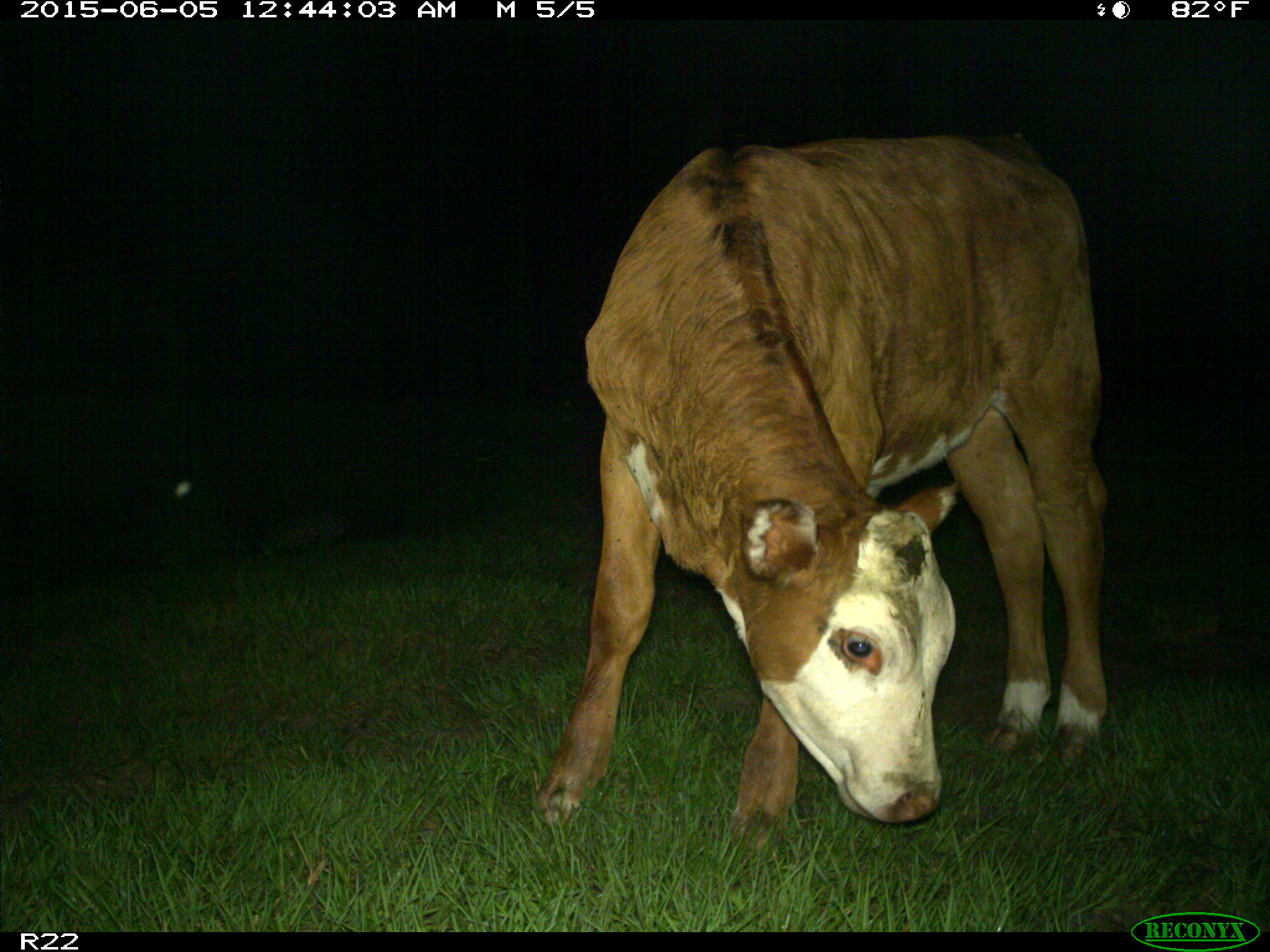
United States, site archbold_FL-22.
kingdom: Animalia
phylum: Chordata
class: Mammalia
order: Artiodactyla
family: Bovidae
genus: Bos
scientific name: Bos taurus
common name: domestic cow